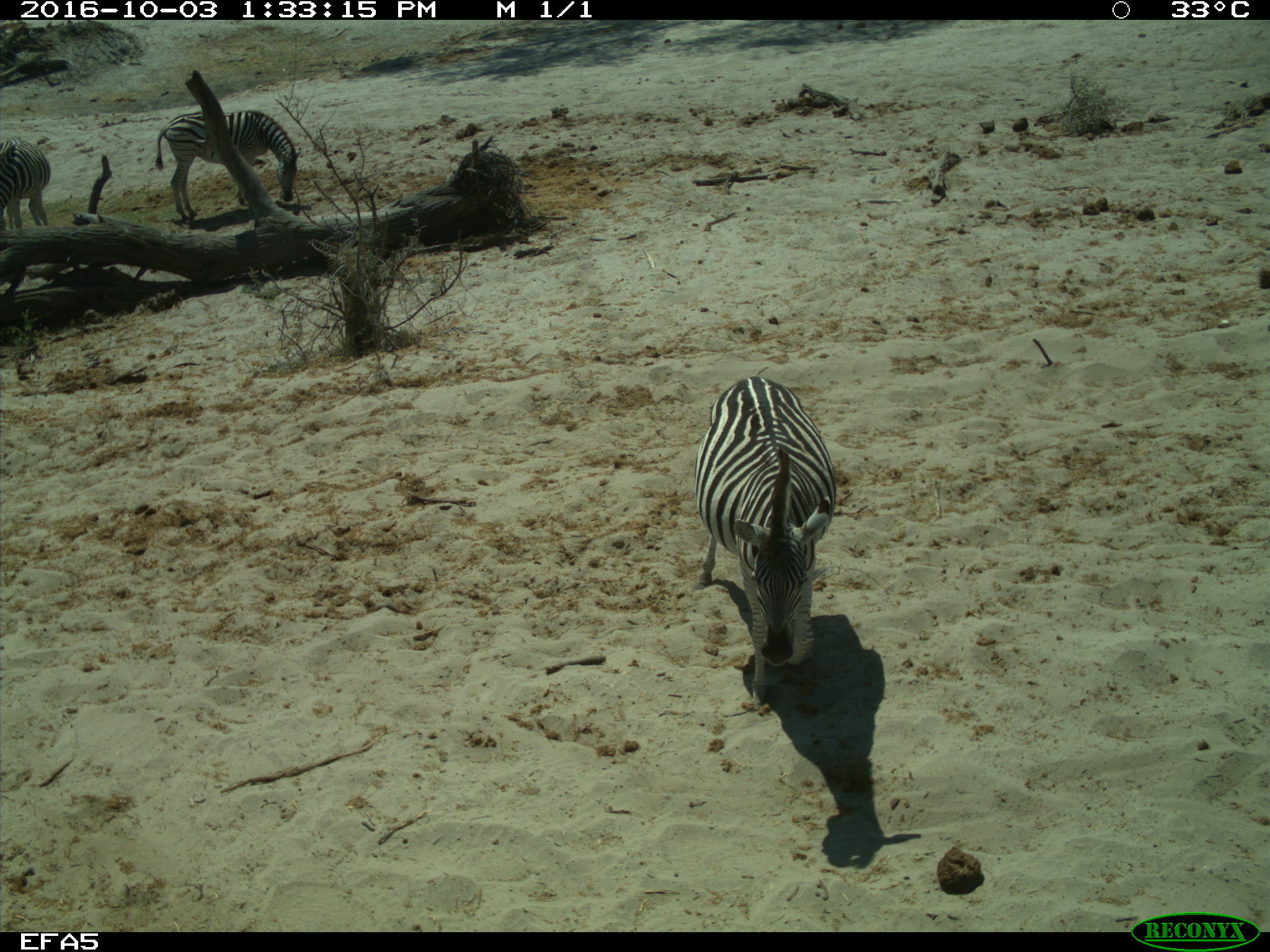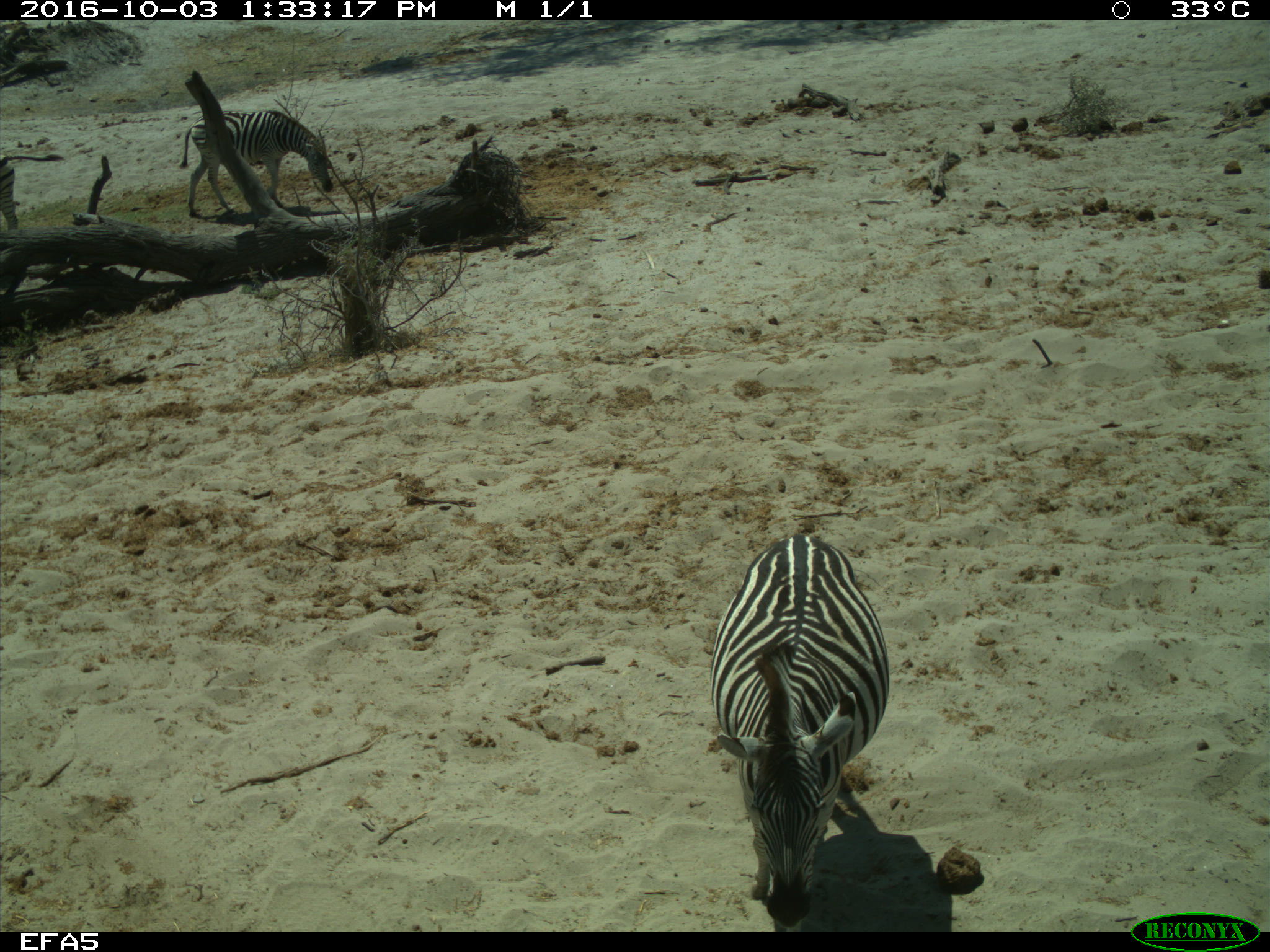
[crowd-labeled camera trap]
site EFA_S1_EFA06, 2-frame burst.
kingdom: Animalia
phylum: Chordata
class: Mammalia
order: Perissodactyla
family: Equidae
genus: Equus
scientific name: Equus quagga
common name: plains zebra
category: zebraplains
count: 3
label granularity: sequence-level